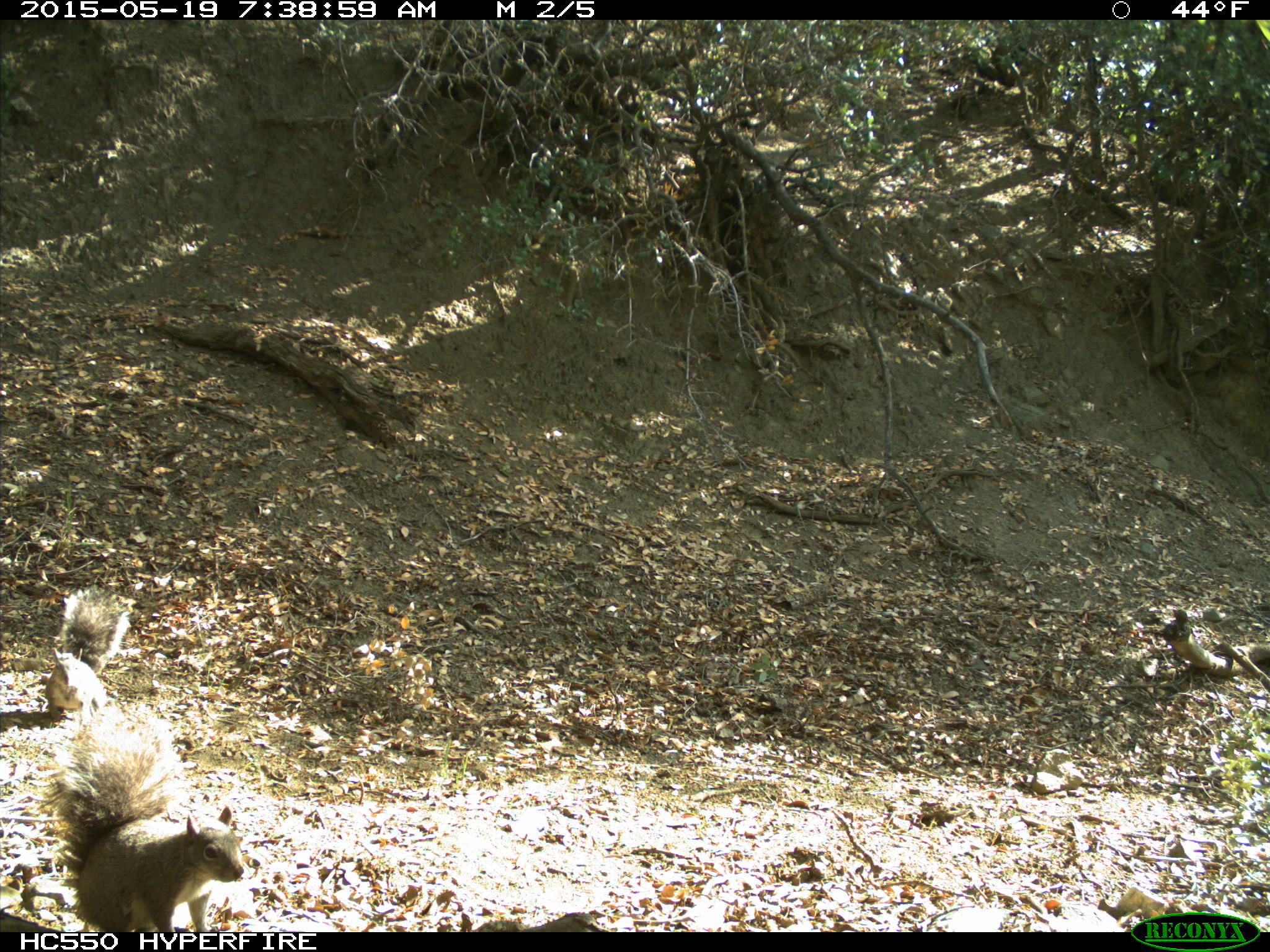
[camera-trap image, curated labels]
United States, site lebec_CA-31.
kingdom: Animalia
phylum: Chordata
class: Mammalia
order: Rodentia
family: Sciuridae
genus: Sciurus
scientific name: Sciurus carolinensis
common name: eastern gray squirrel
Sciurus carolinensis (eastern gray squirrel).